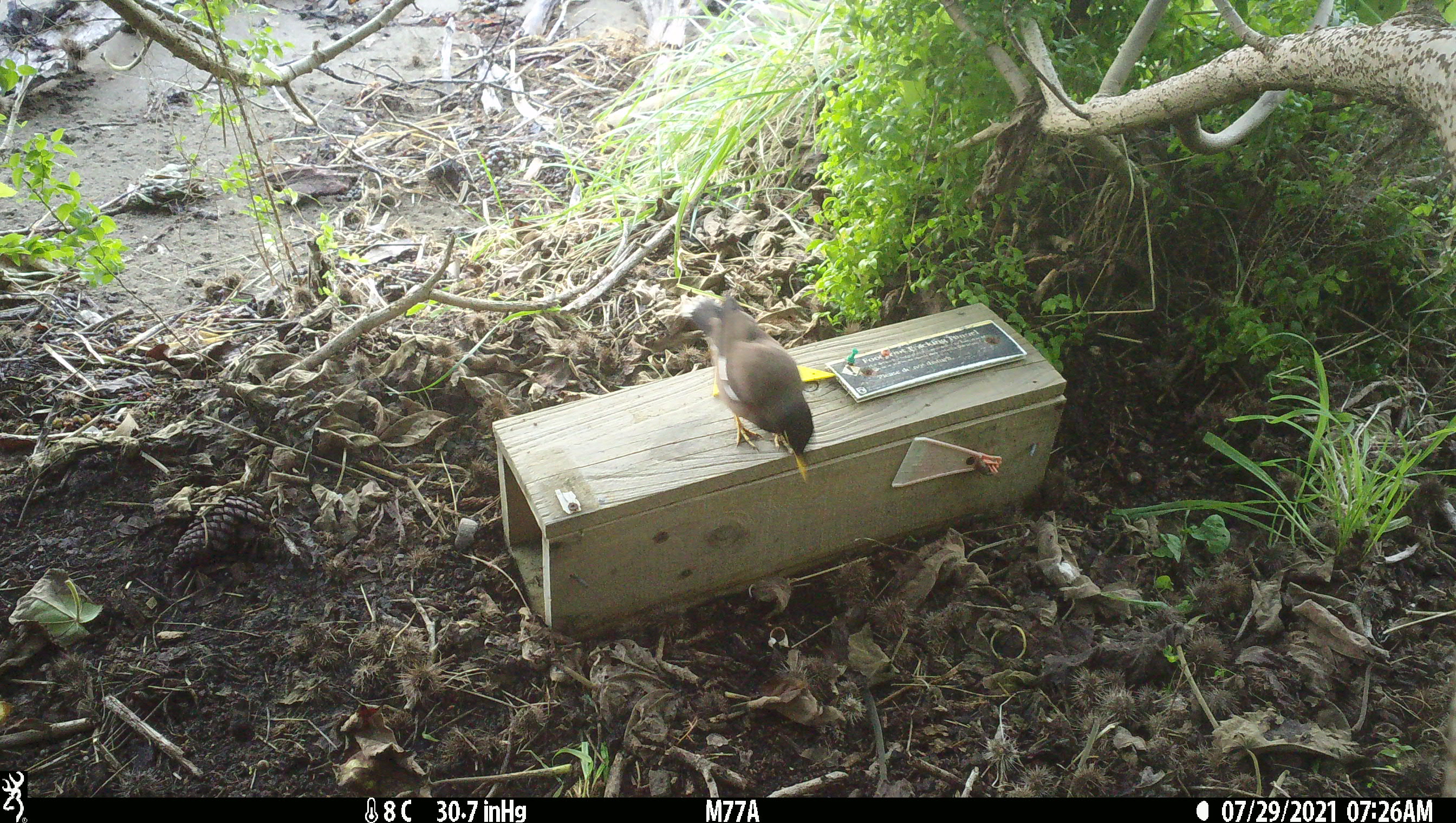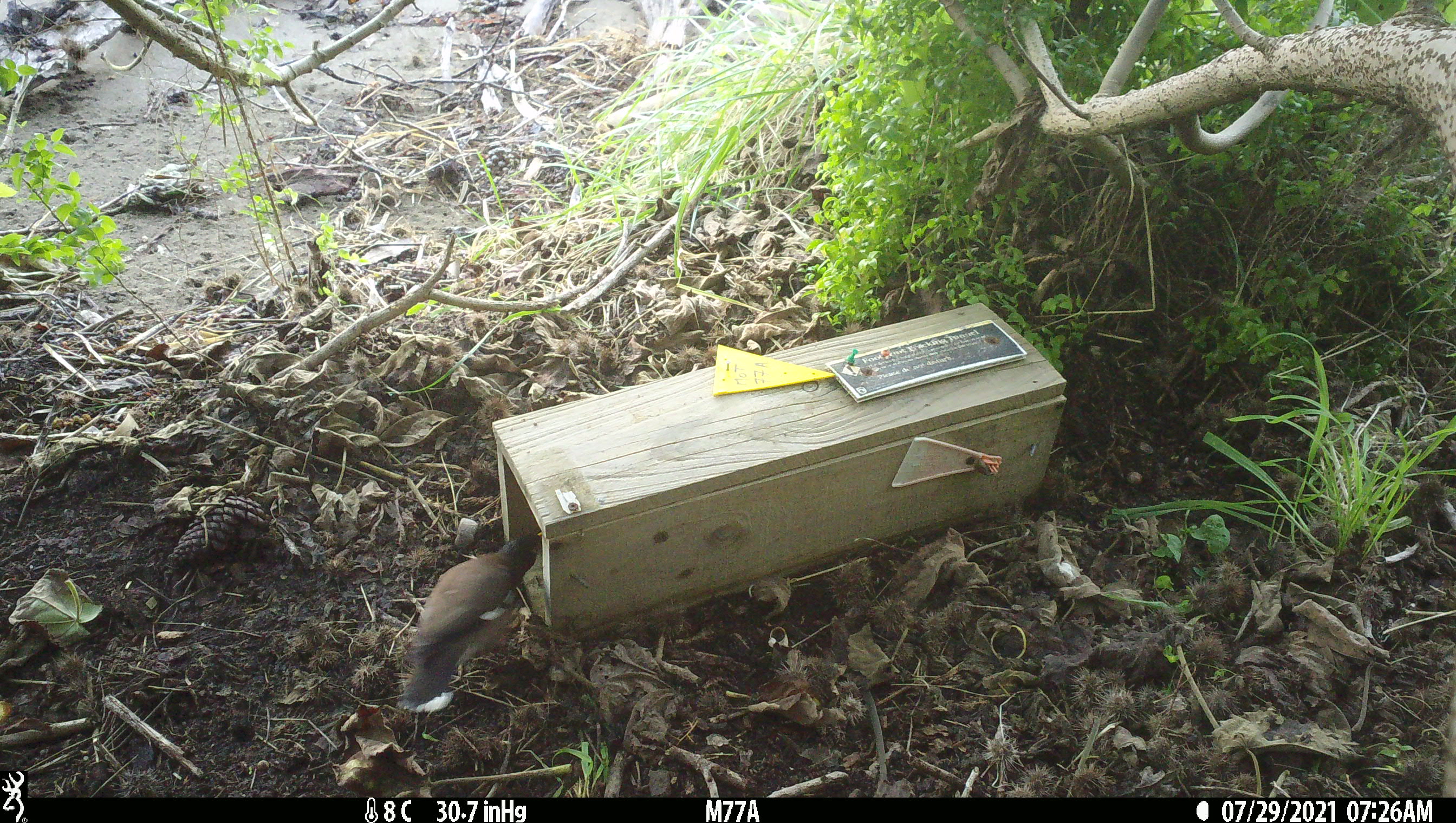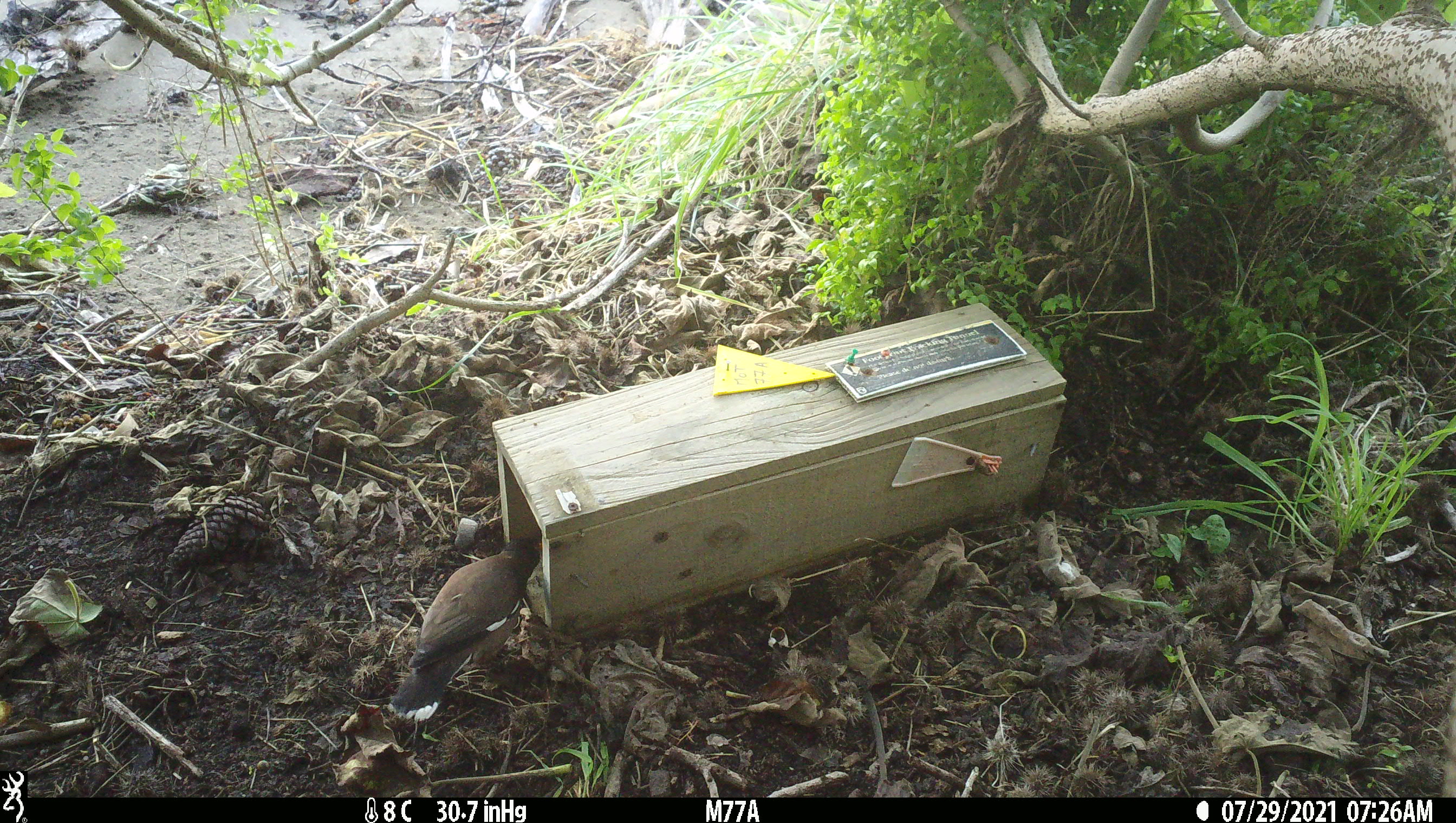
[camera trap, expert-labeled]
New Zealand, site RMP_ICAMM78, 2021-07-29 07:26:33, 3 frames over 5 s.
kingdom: Animalia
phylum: Chordata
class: Aves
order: Passeriformes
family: Sturnidae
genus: Acridotheres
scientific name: Acridotheres tristis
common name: common myna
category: myna